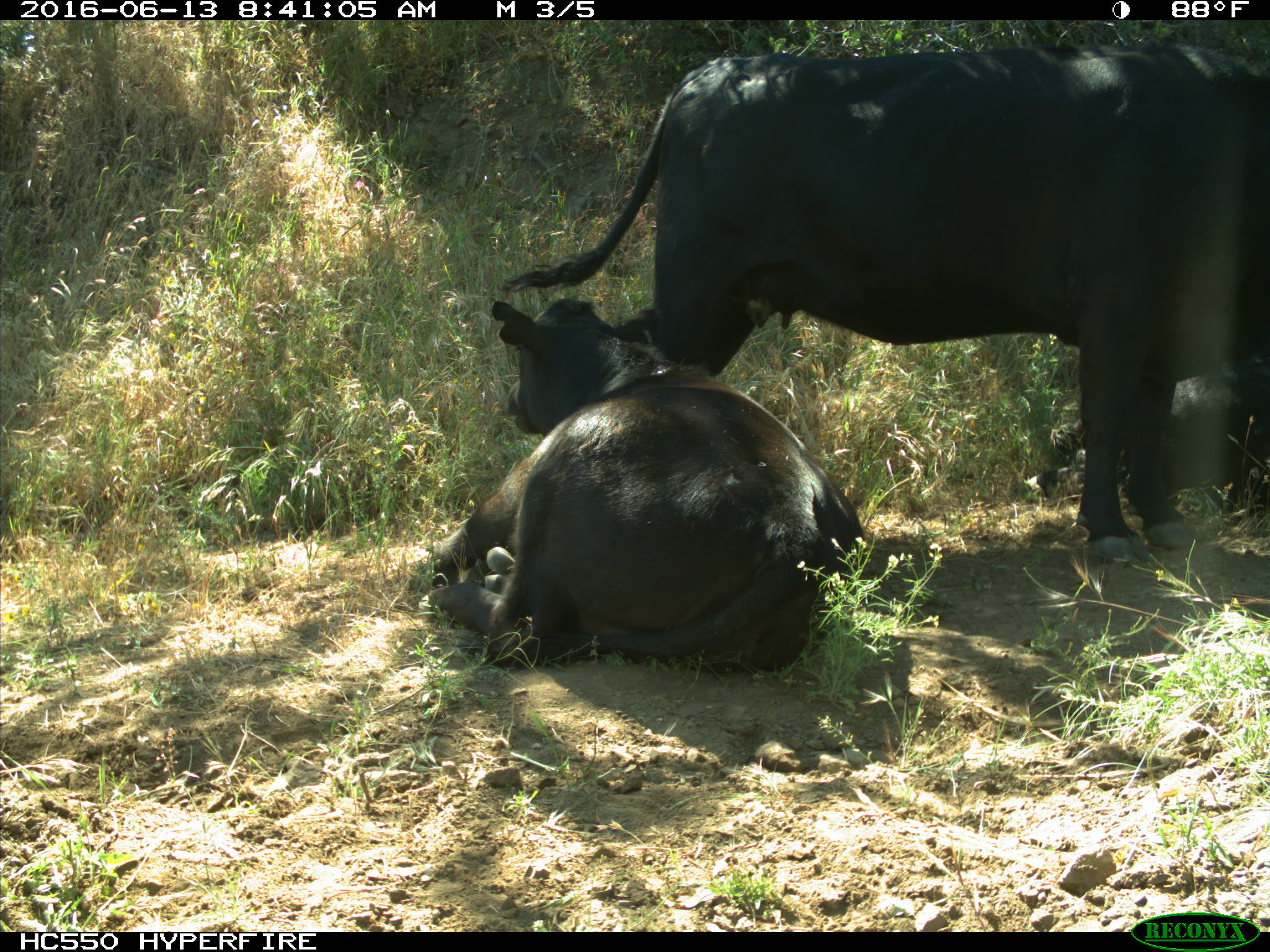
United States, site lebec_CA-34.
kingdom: Animalia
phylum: Chordata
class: Mammalia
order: Artiodactyla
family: Bovidae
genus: Bos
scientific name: Bos taurus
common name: domestic cow